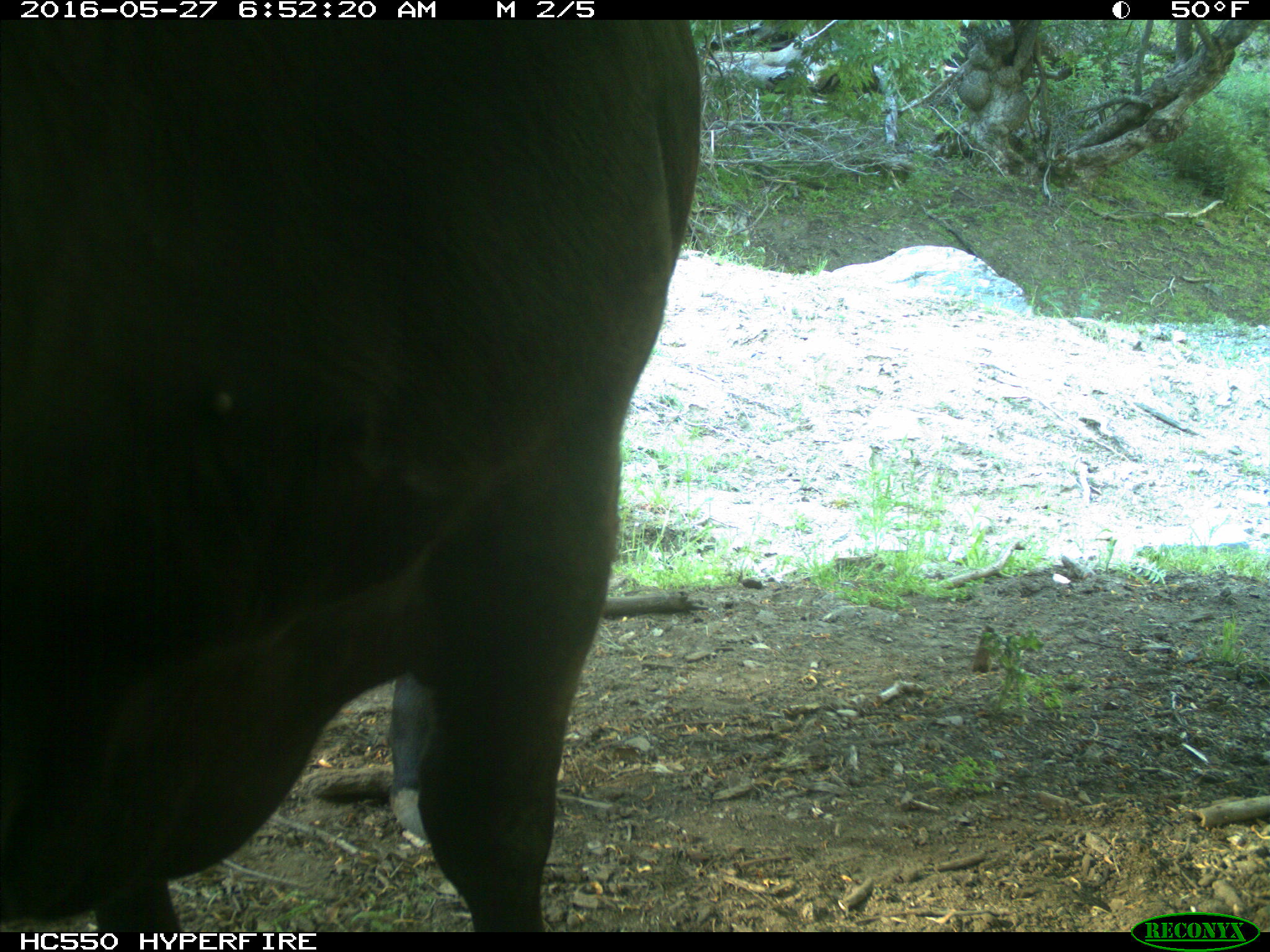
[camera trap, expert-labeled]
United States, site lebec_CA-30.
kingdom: Animalia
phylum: Chordata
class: Mammalia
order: Artiodactyla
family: Bovidae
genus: Bos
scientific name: Bos taurus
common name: domestic cow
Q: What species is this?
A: Bos taurus (domestic cow).